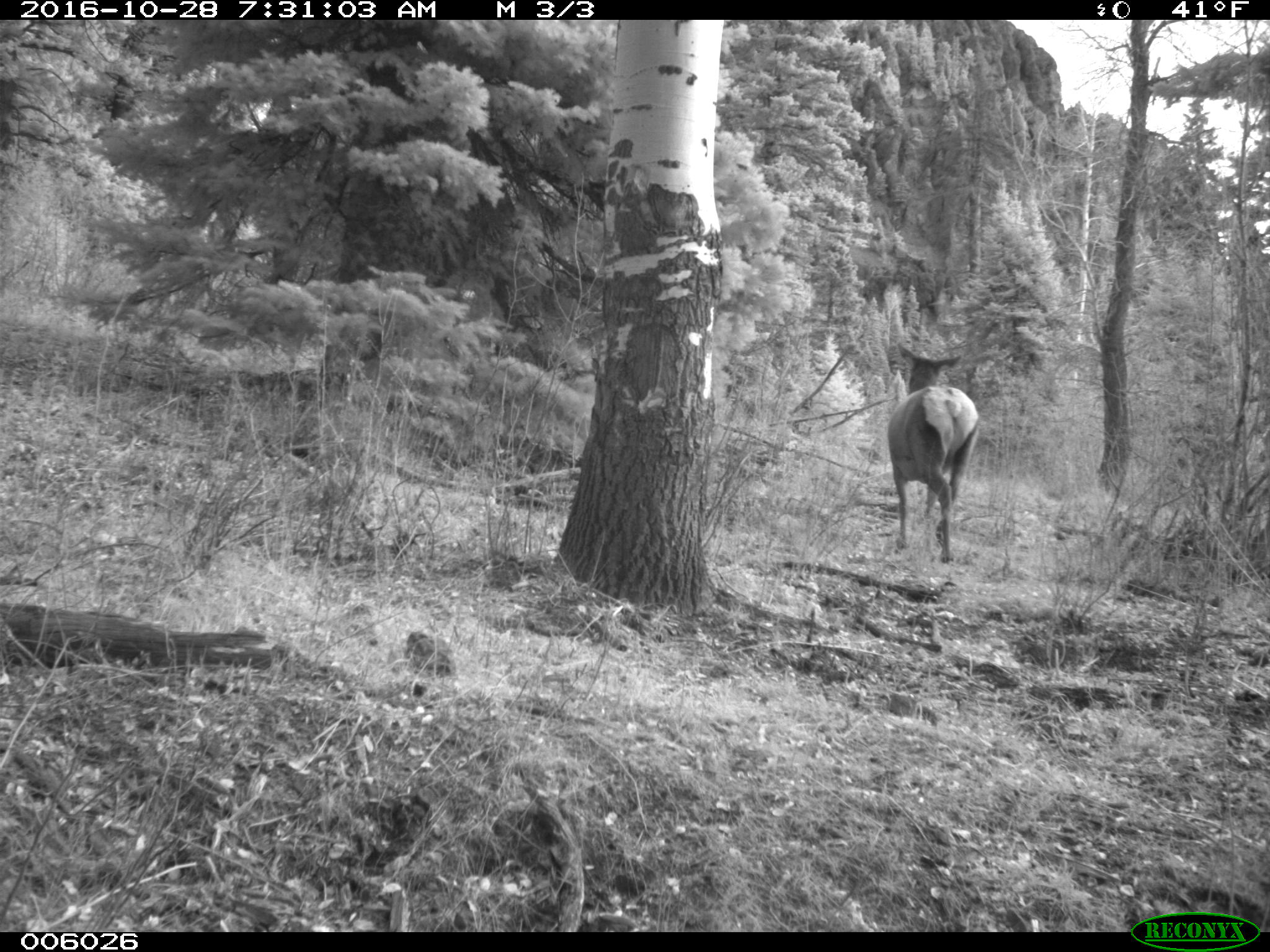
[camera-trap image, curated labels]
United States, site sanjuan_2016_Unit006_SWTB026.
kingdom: Animalia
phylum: Chordata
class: Mammalia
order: Artiodactyla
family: Cervidae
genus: Cervus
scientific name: Cervus elaphus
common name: red deer